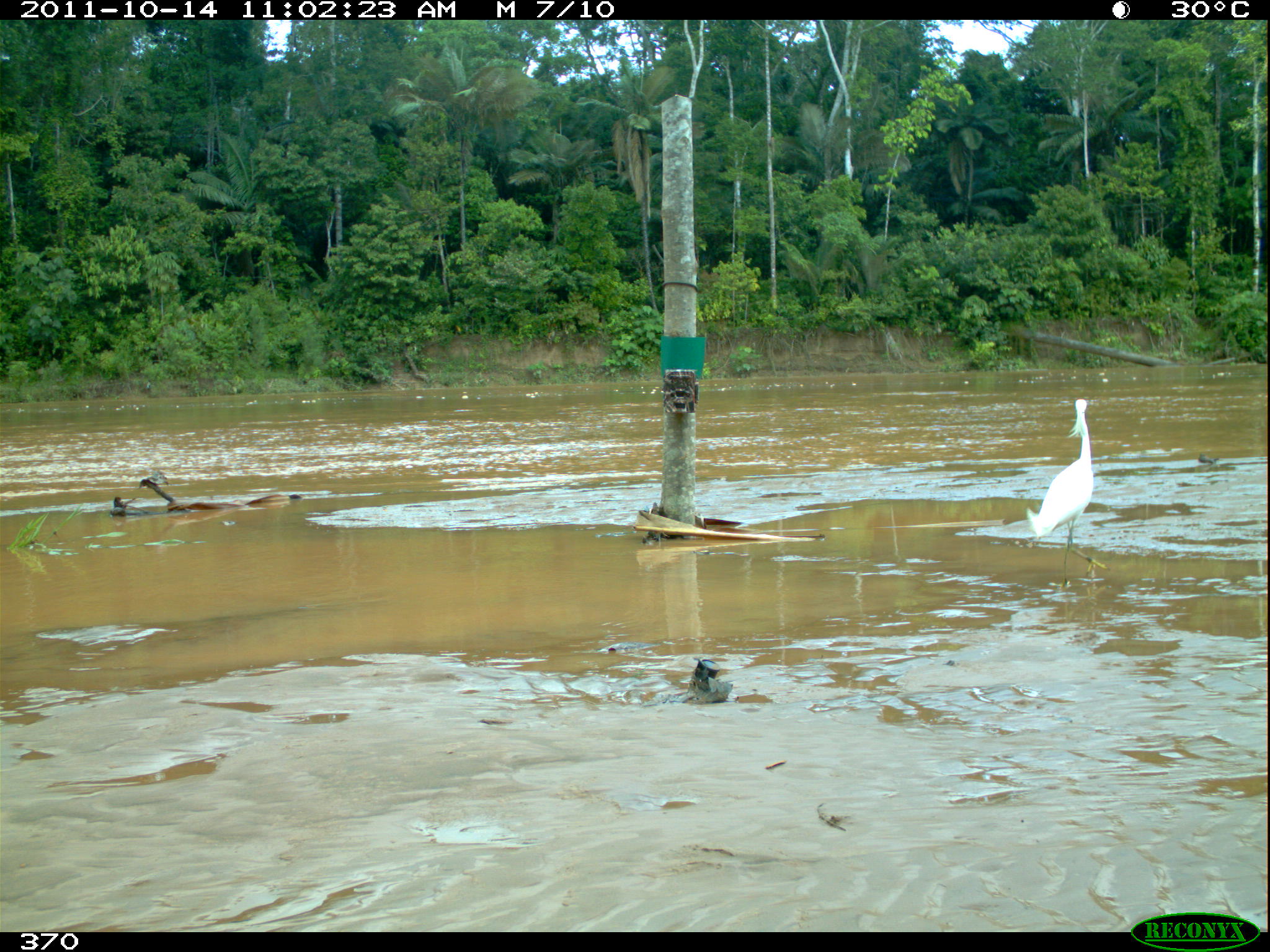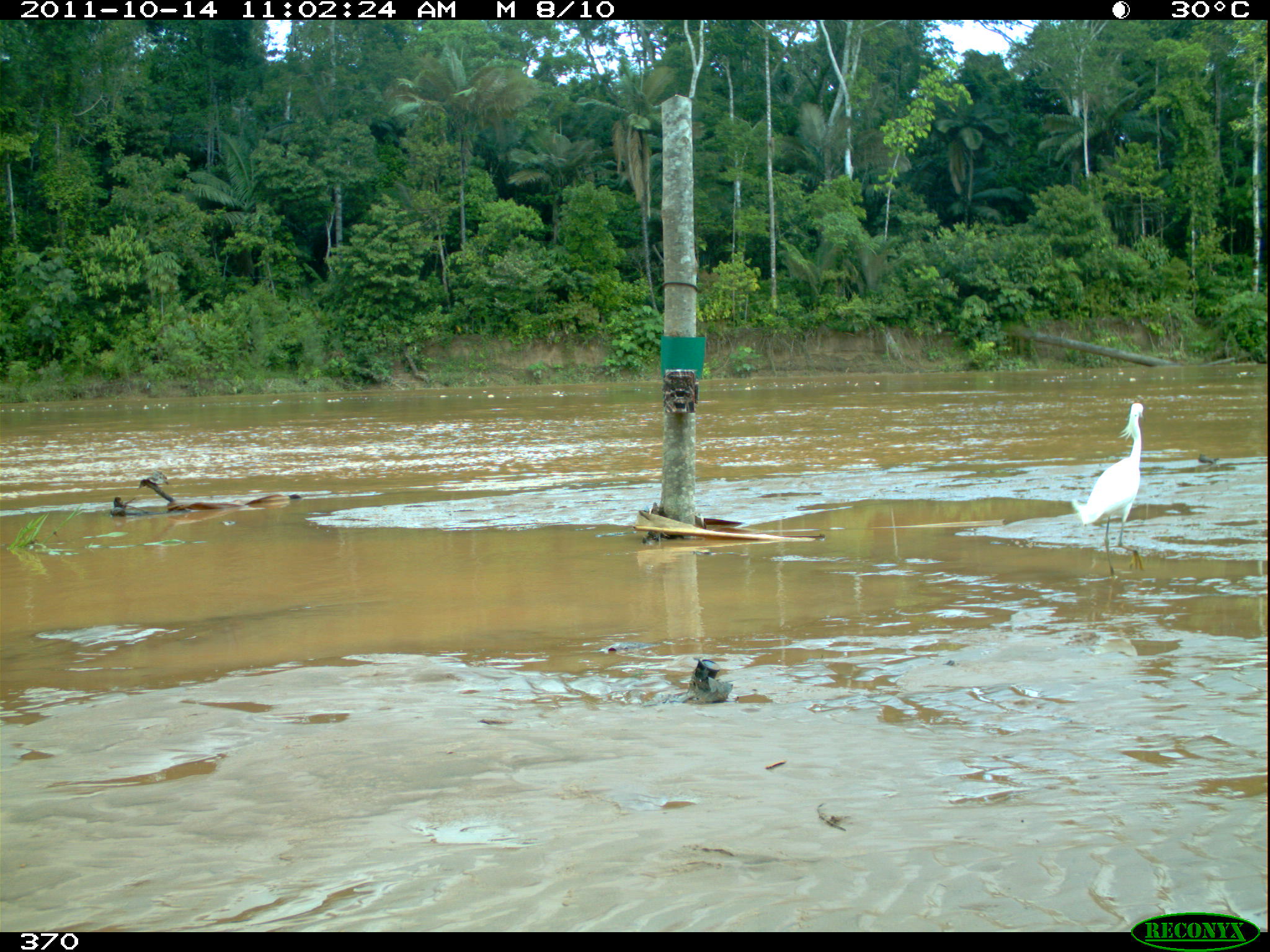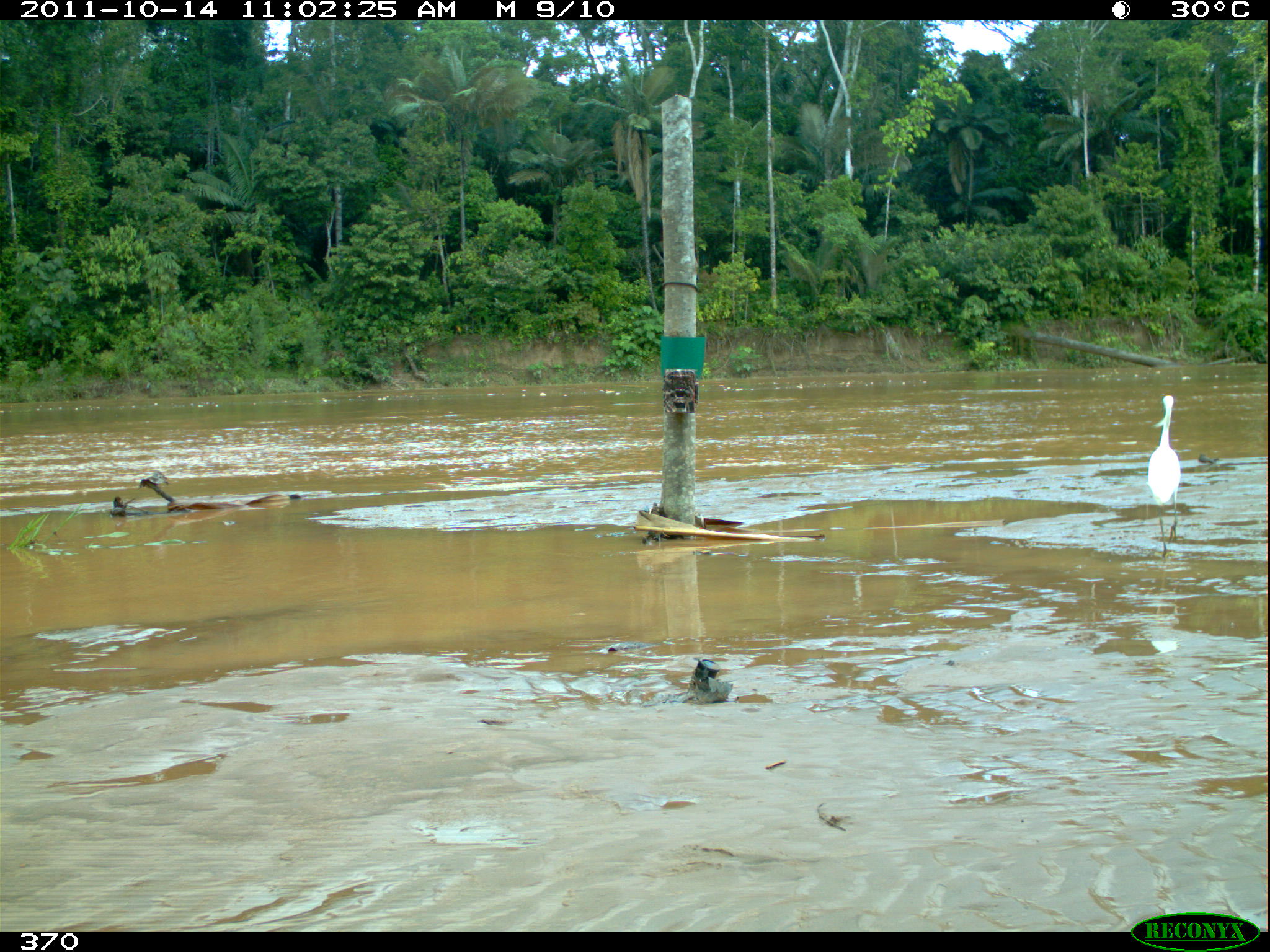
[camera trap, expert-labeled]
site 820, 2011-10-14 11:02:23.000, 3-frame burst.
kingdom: Animalia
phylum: Chordata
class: Aves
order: Pelecaniformes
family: Ardeidae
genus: Egretta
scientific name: Egretta thula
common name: snowy egret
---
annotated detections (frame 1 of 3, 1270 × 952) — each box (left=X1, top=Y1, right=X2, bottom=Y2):
egretta thula: (left=1024, top=395, right=1109, bottom=589)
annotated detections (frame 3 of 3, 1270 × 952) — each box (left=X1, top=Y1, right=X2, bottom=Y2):
egretta thula: (left=1145, top=393, right=1182, bottom=561)